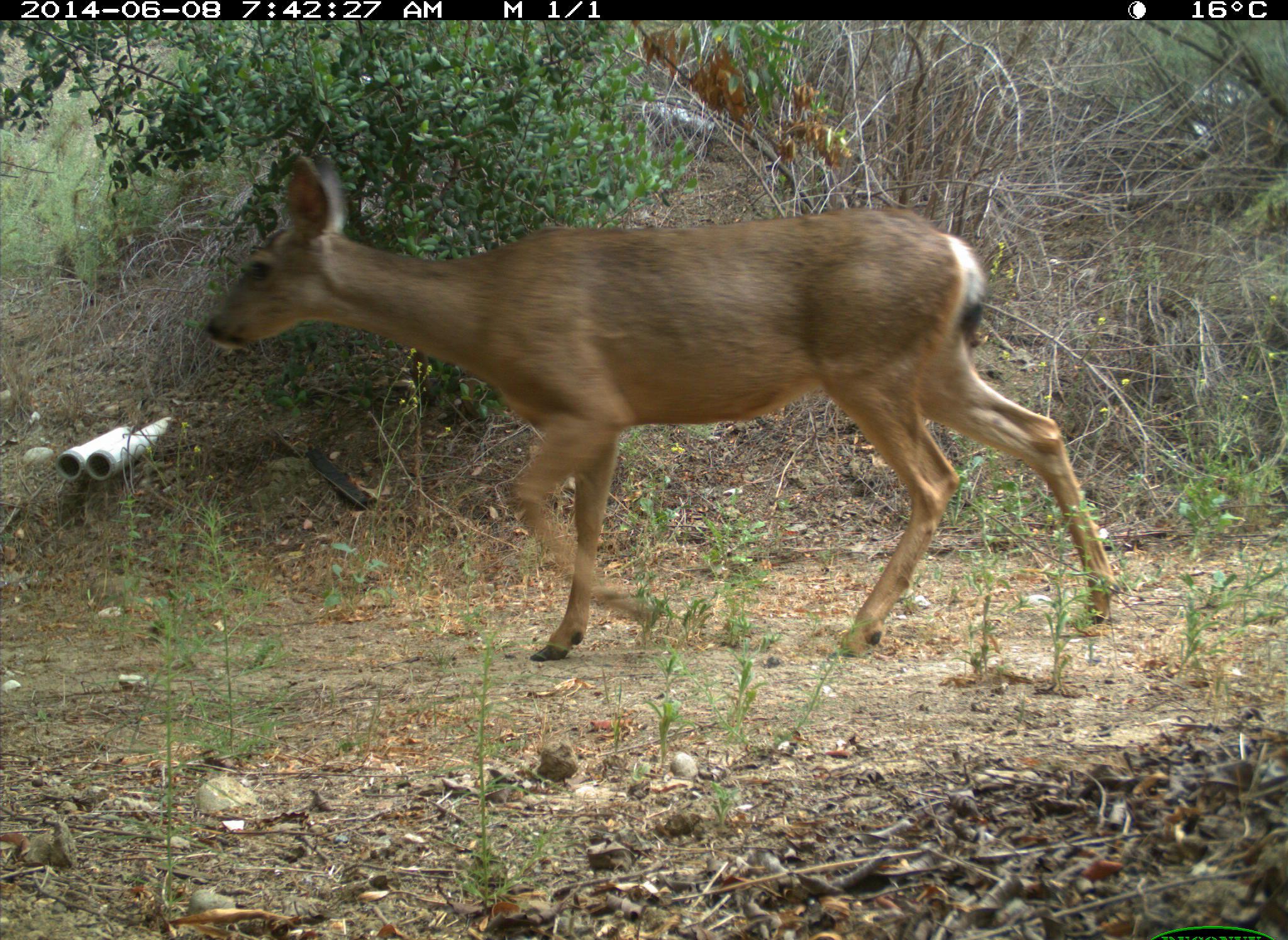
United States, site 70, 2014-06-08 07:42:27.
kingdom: Animalia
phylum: Chordata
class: Mammalia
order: Artiodactyla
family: Cervidae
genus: Odocoileus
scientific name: Odocoileus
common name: deer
Deer (Odocoileus).